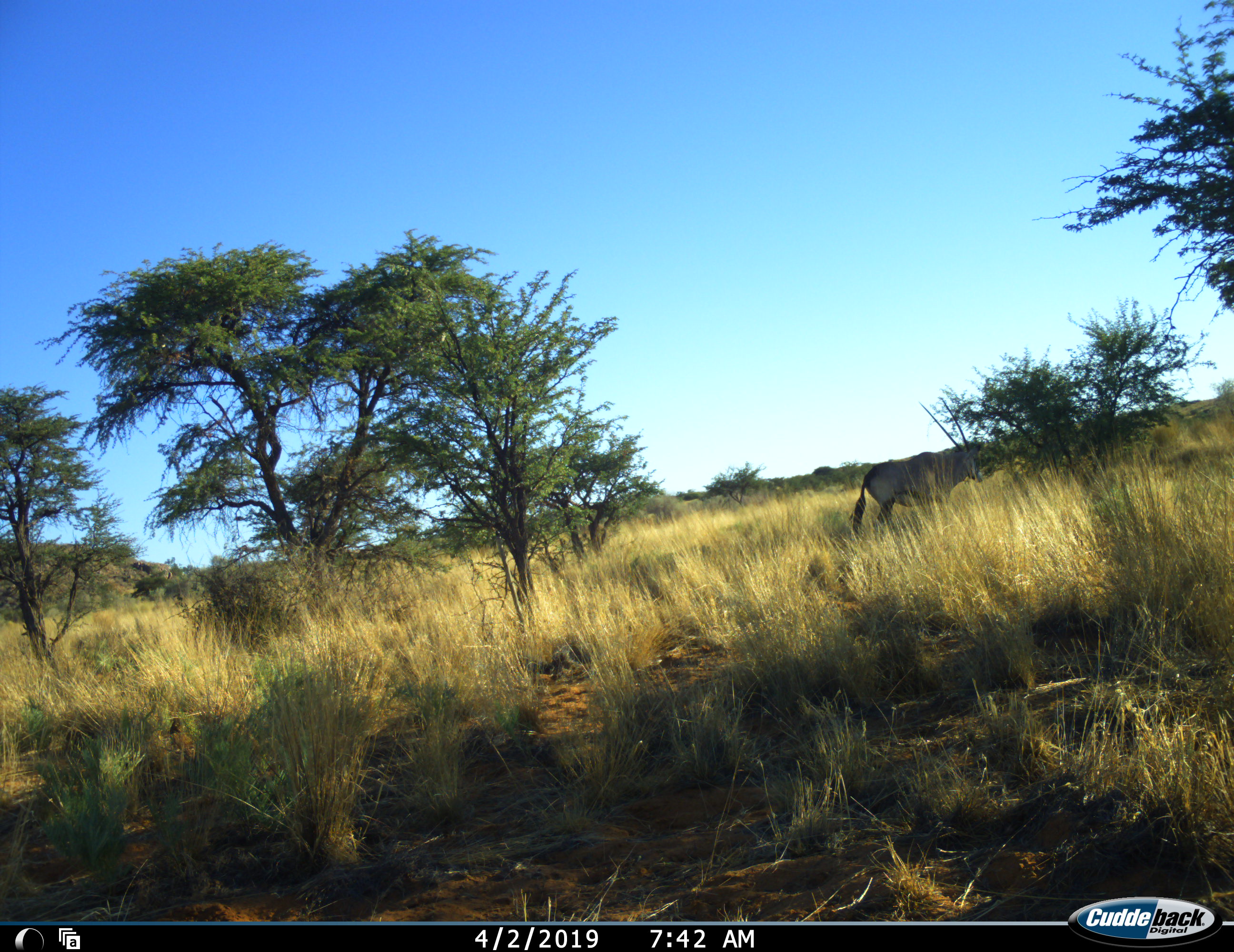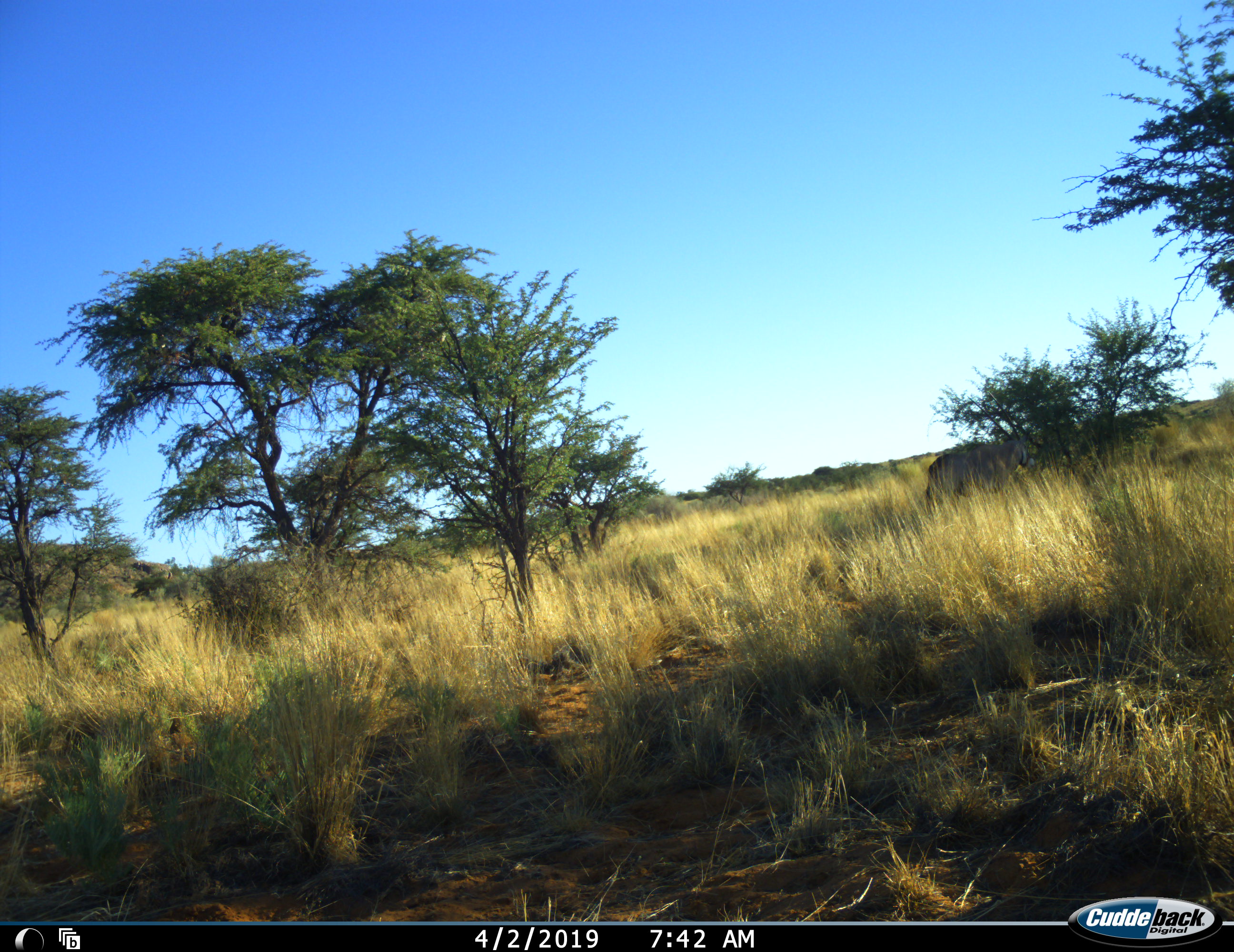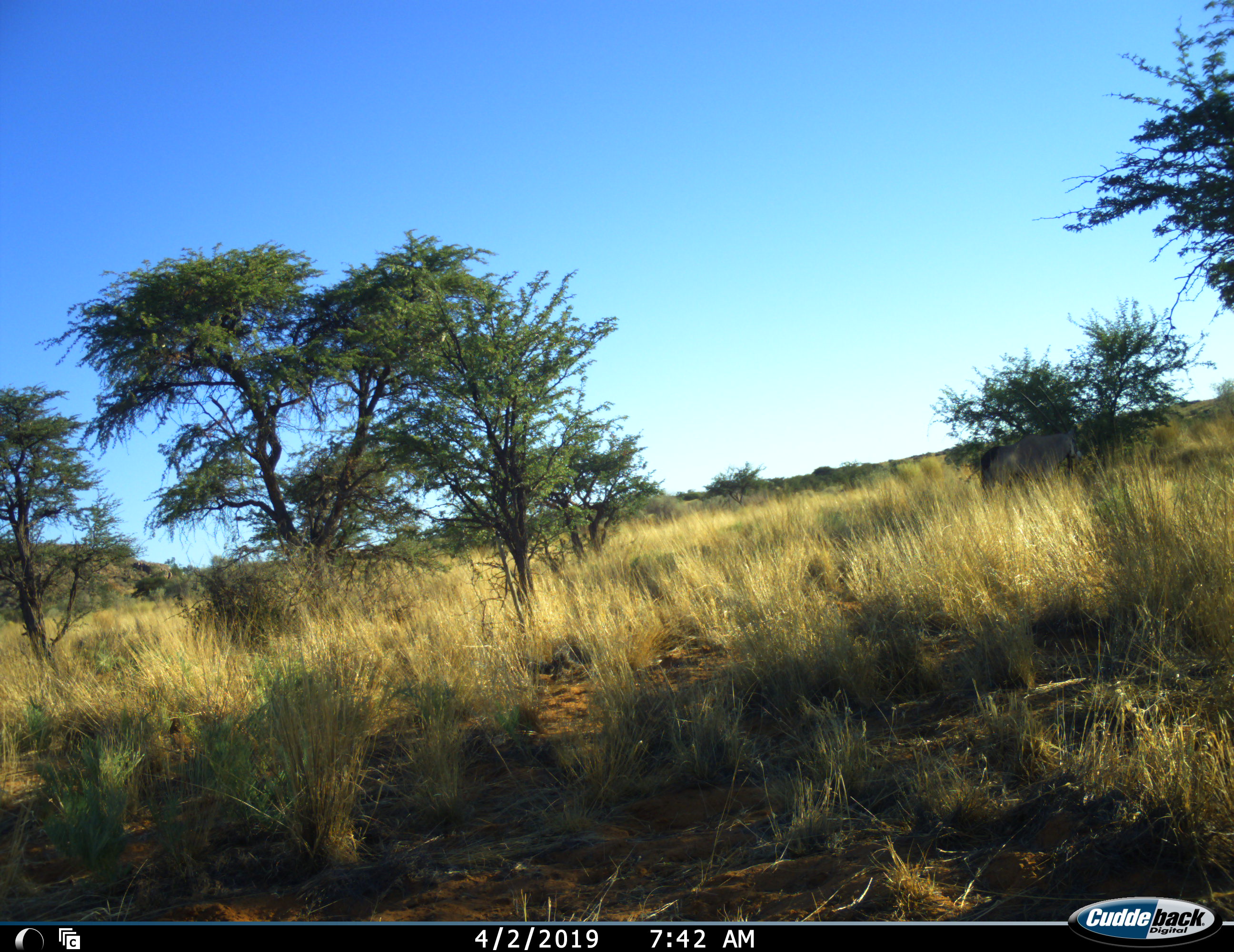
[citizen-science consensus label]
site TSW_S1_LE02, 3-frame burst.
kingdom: Animalia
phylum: Chordata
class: Mammalia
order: Artiodactyla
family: Bovidae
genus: Oryx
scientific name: Oryx gazella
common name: gemsbok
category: oryx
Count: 1.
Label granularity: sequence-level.